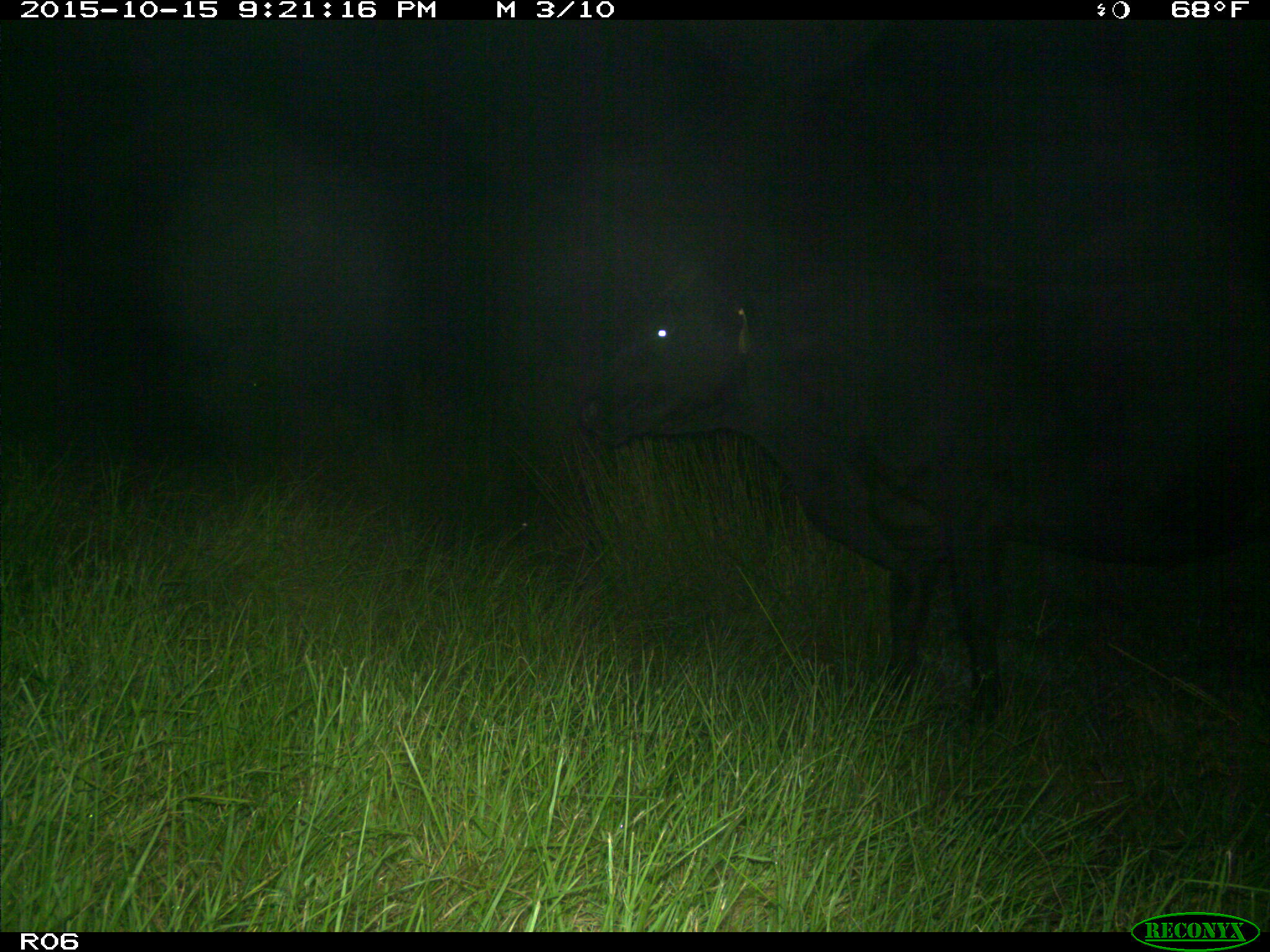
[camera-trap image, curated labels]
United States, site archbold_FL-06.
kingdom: Animalia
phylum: Chordata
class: Mammalia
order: Artiodactyla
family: Bovidae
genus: Bos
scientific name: Bos taurus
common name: domestic cow